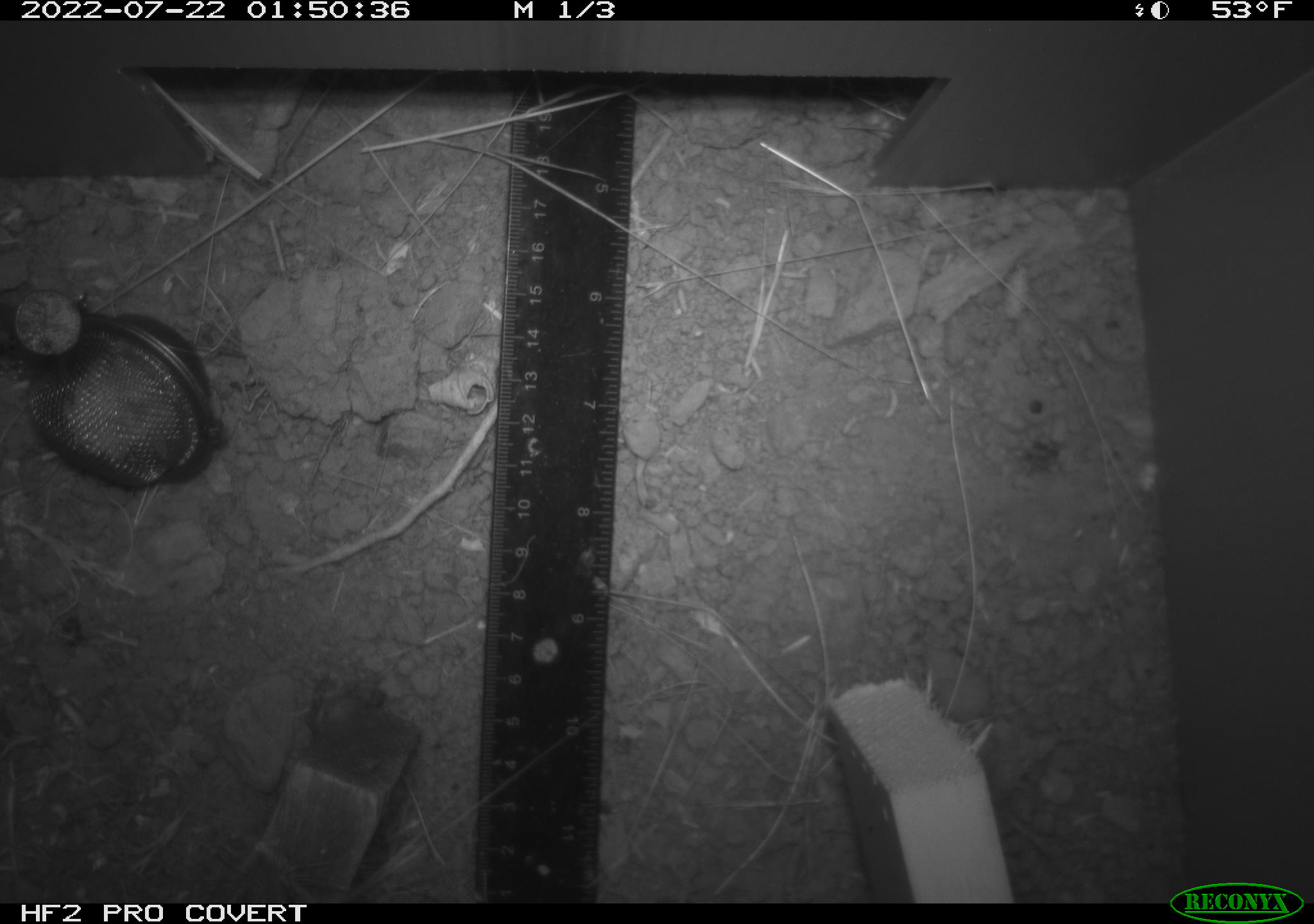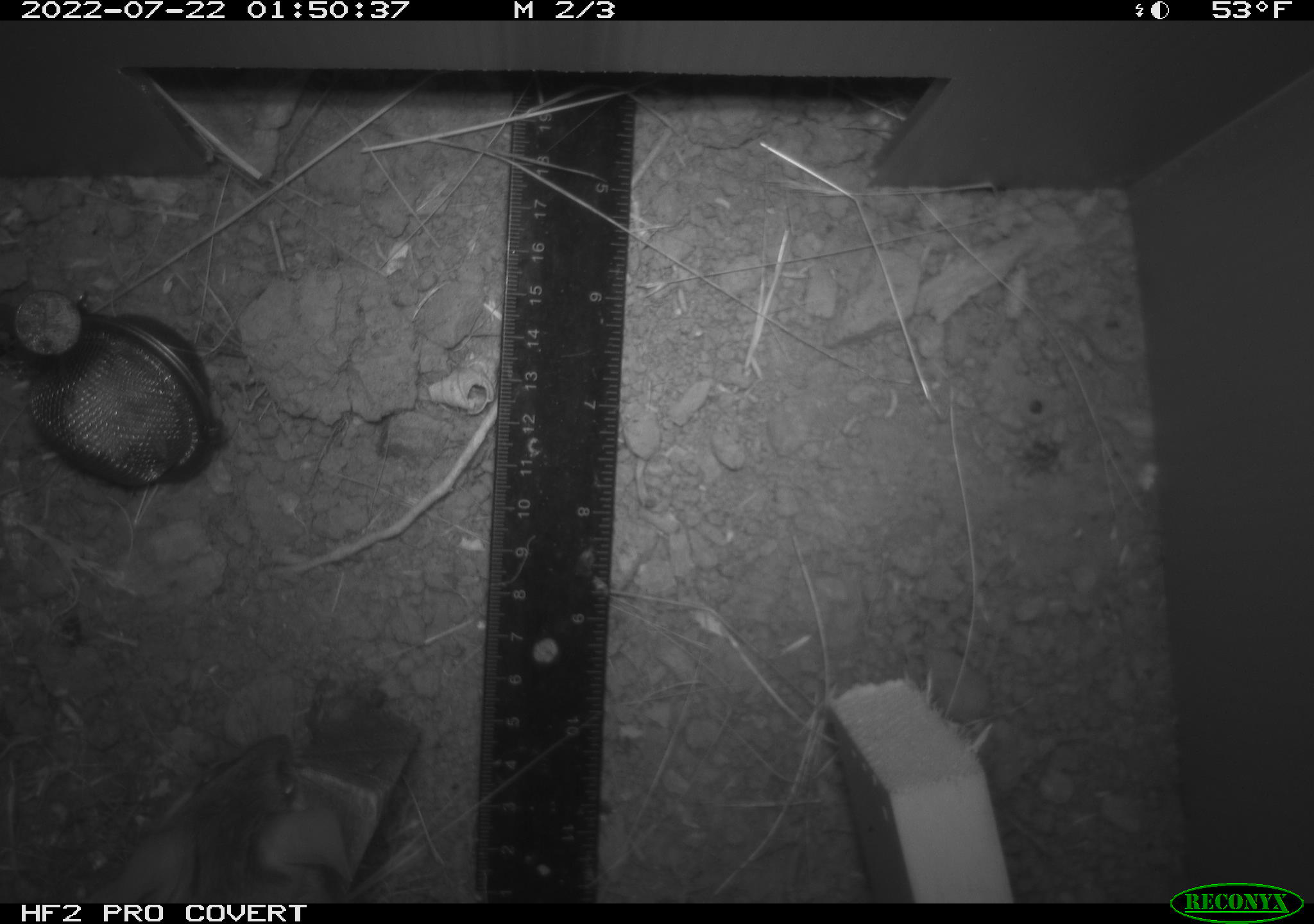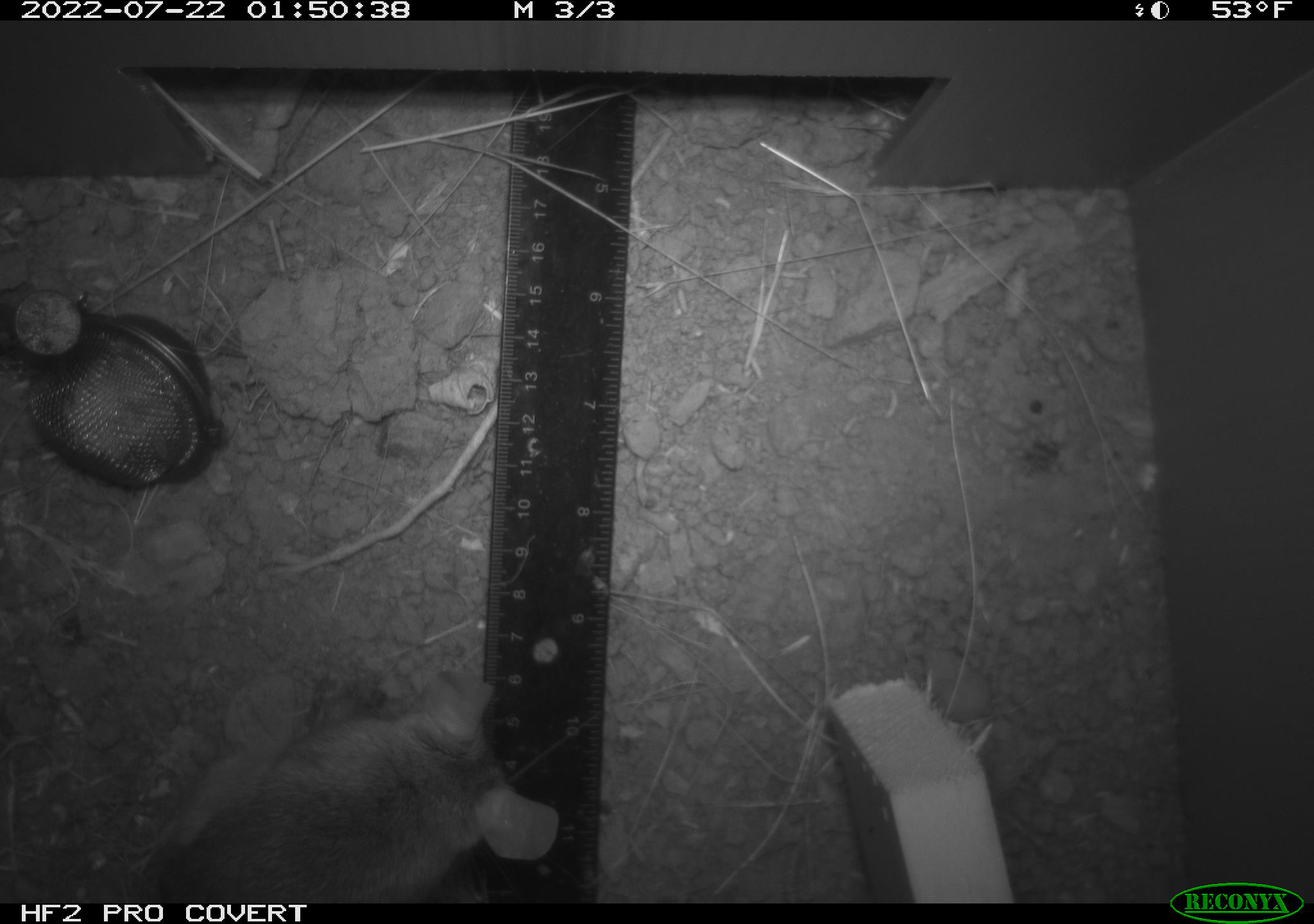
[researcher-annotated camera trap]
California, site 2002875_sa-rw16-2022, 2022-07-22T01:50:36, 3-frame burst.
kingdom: Animalia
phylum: Chordata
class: Mammalia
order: Rodentia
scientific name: Rodentia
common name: mouse species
Mouse species (Rodentia).